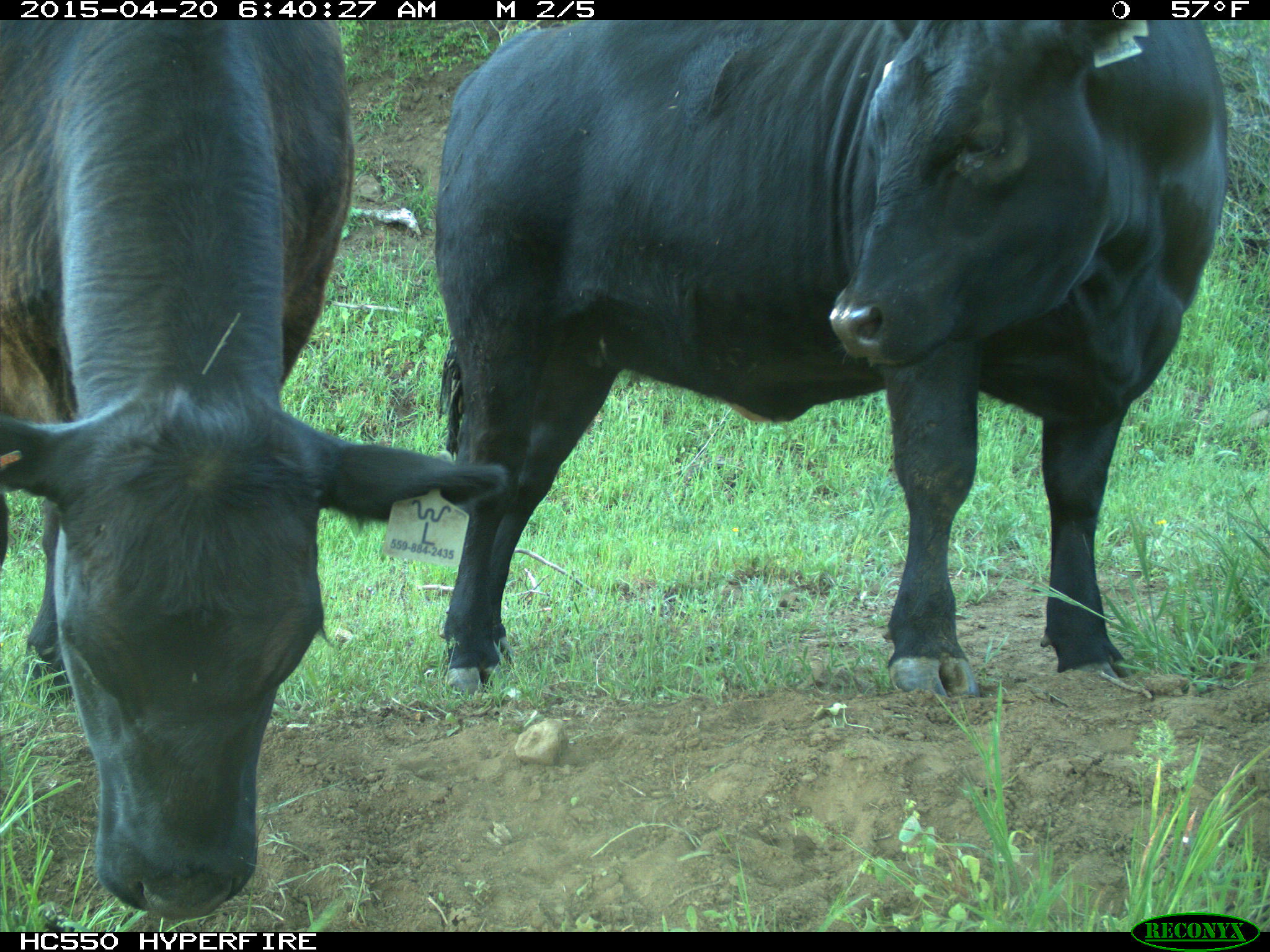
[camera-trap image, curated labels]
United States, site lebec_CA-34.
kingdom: Animalia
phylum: Chordata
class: Mammalia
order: Artiodactyla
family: Bovidae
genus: Bos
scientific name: Bos taurus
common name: domestic cow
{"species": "Bos taurus (domestic cow)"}